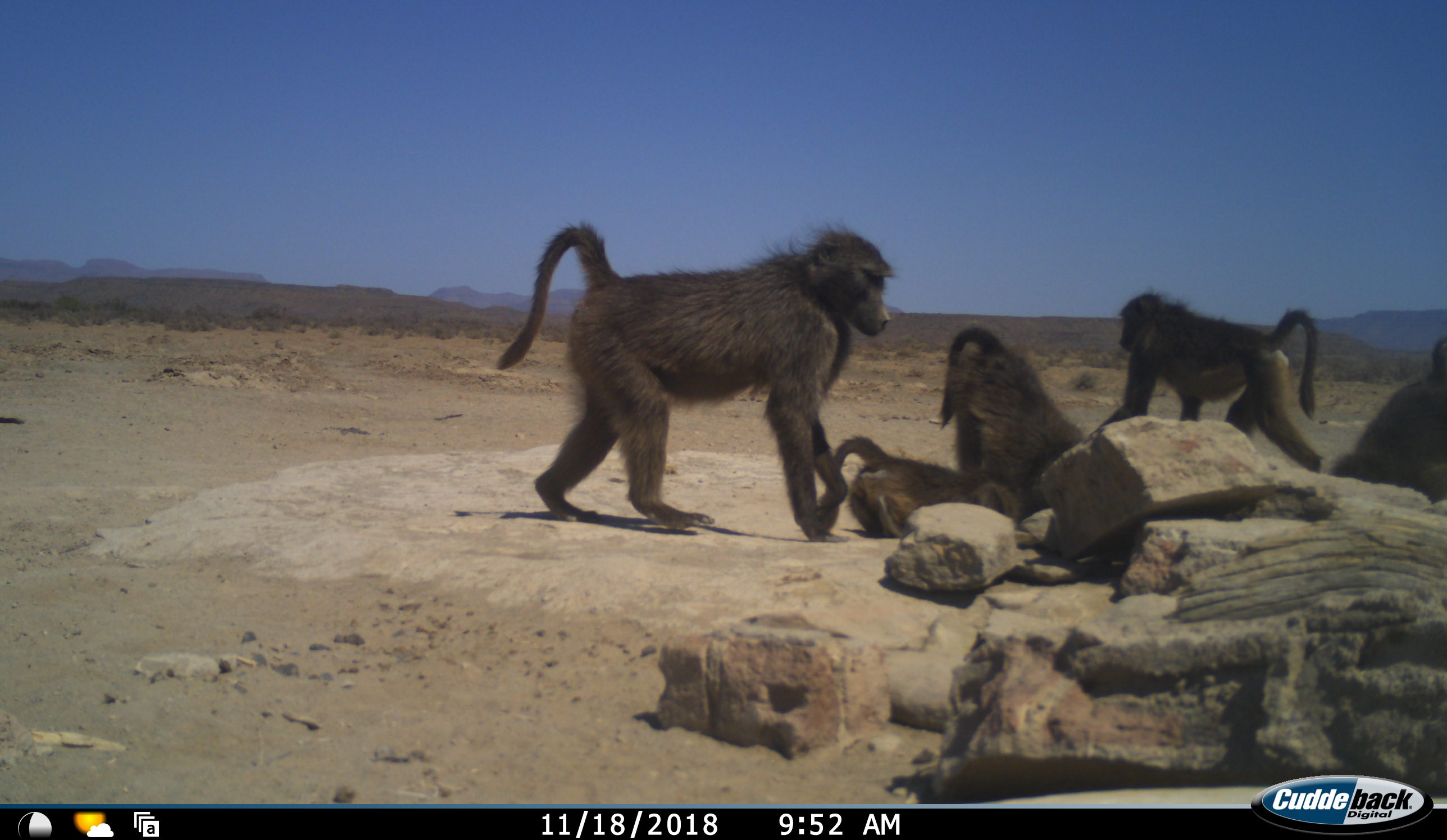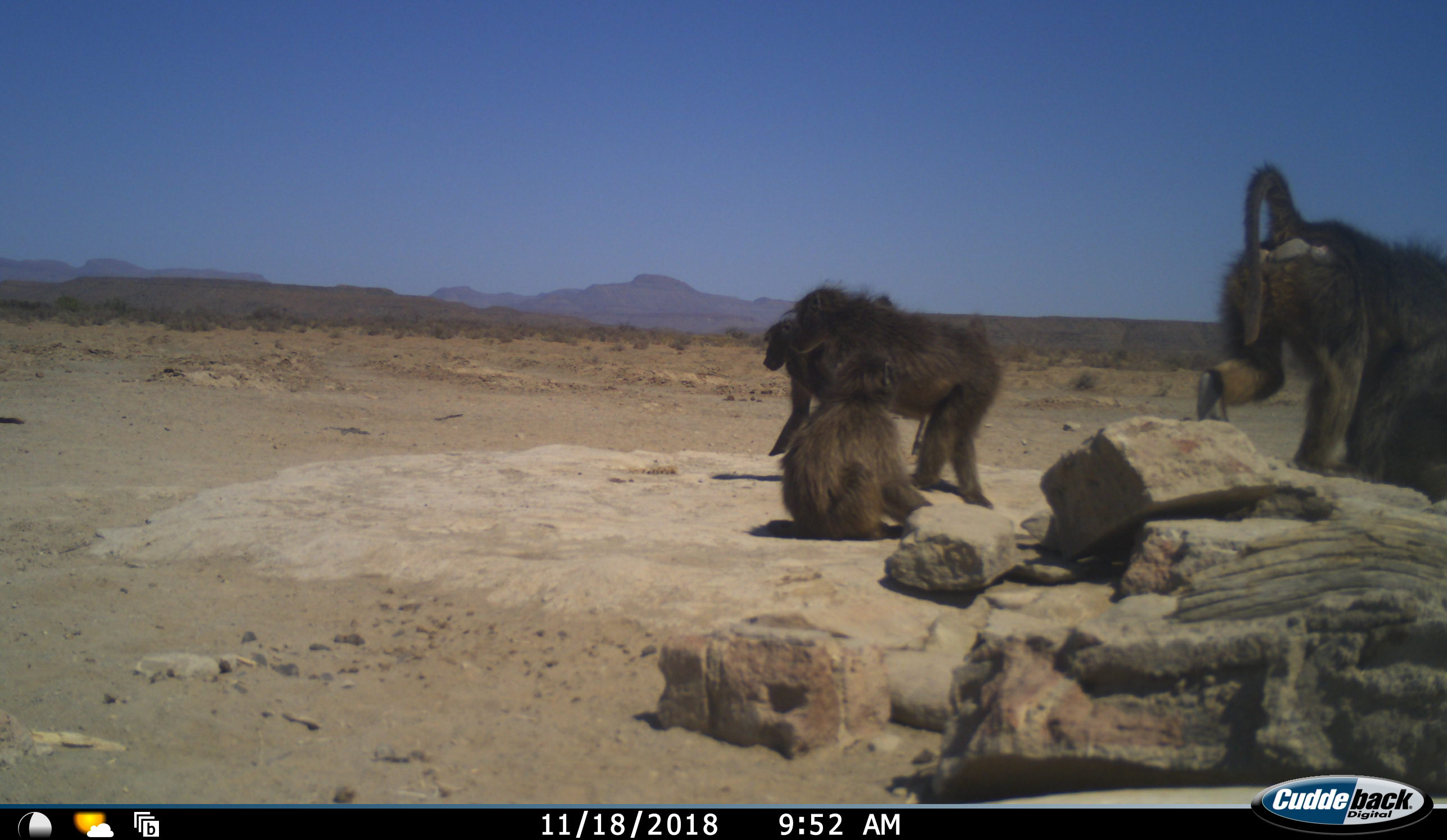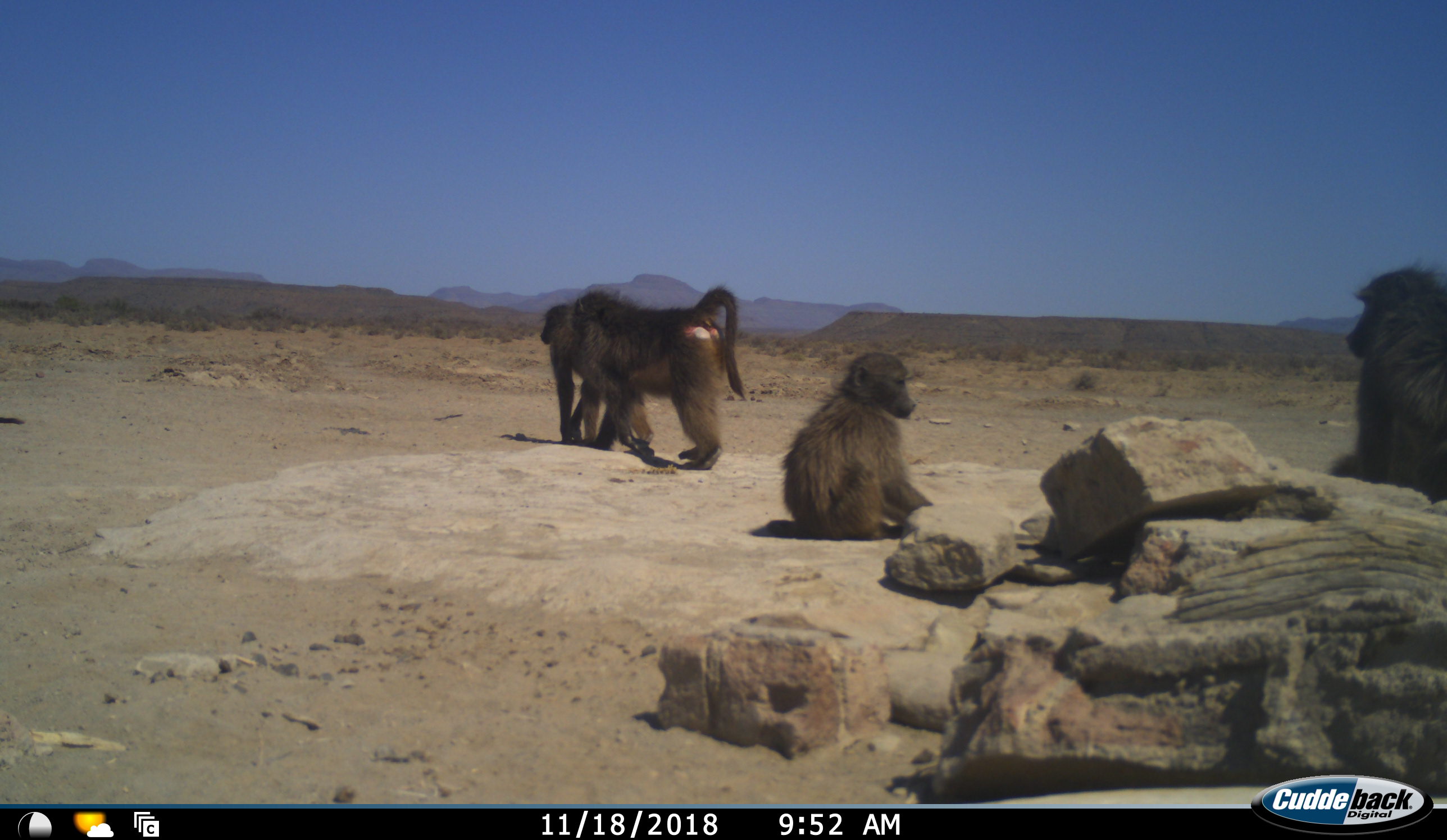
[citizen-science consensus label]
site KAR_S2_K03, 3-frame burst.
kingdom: Animalia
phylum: Chordata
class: Mammalia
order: Primates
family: Cercopithecidae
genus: Papio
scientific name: Papio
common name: baboon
Baboon (Papio), count 5. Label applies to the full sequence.